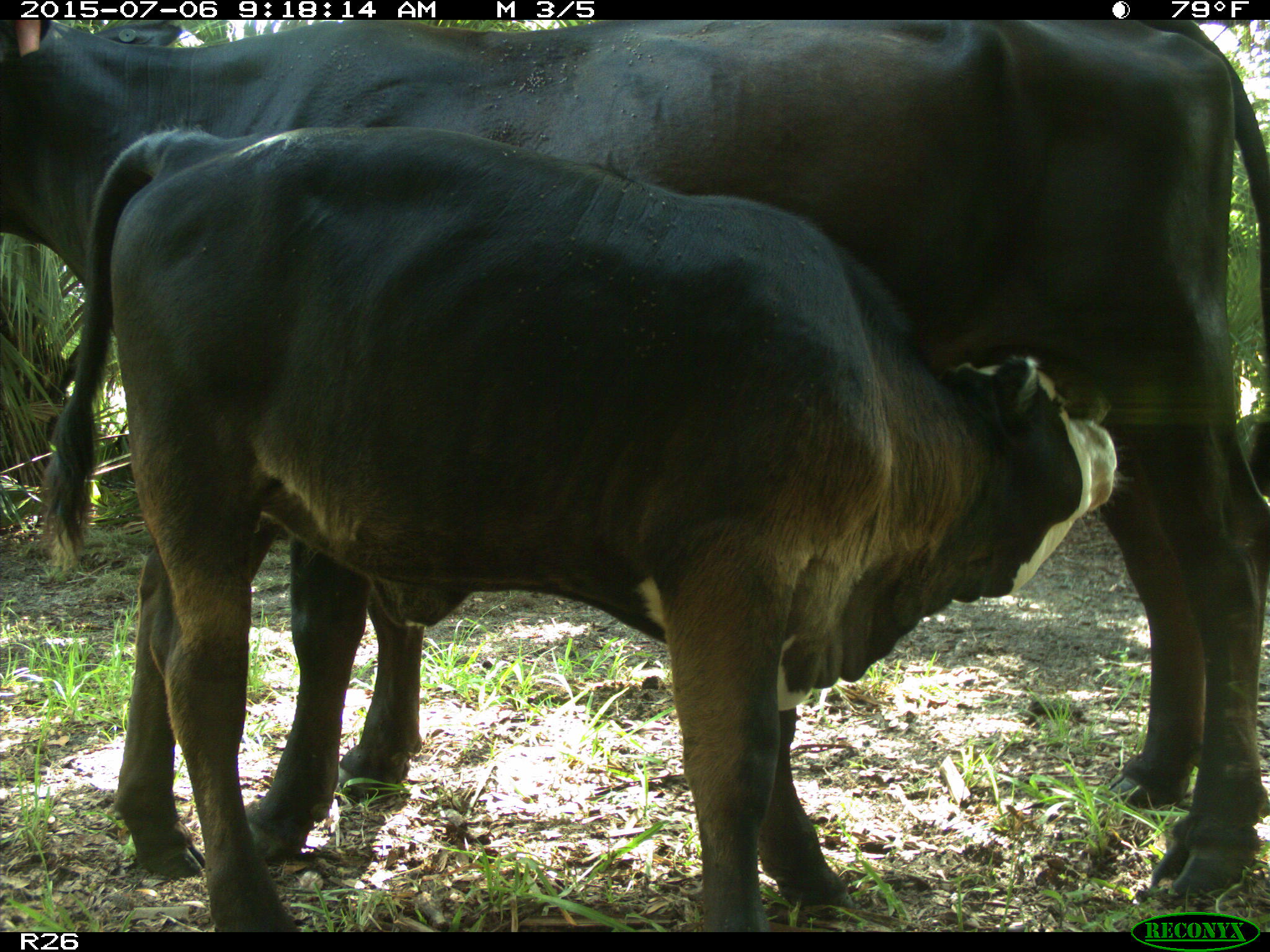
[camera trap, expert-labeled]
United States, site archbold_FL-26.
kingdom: Animalia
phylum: Chordata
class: Mammalia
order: Artiodactyla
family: Bovidae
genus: Bos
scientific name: Bos taurus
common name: domestic cow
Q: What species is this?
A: Bos taurus (domestic cow).